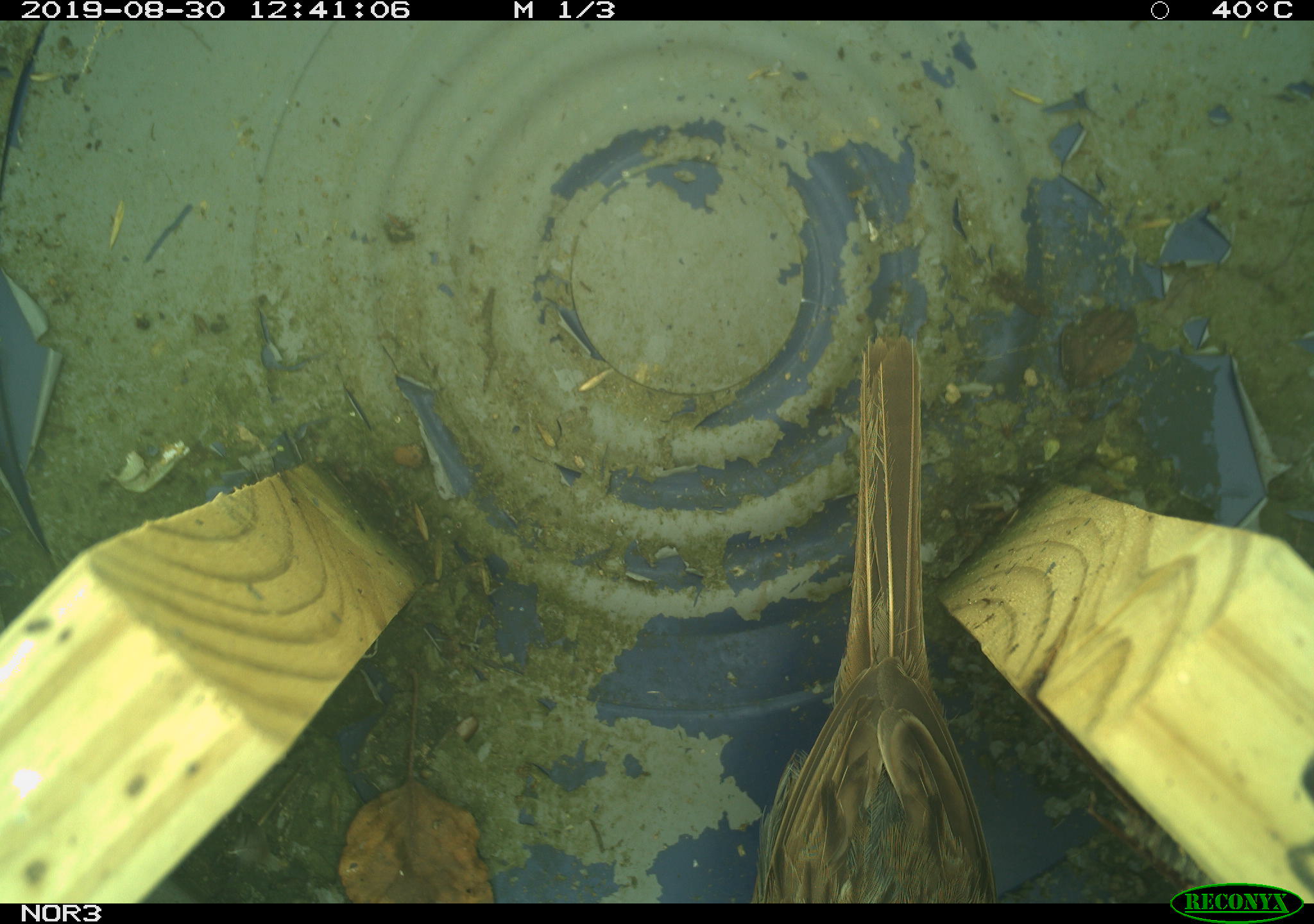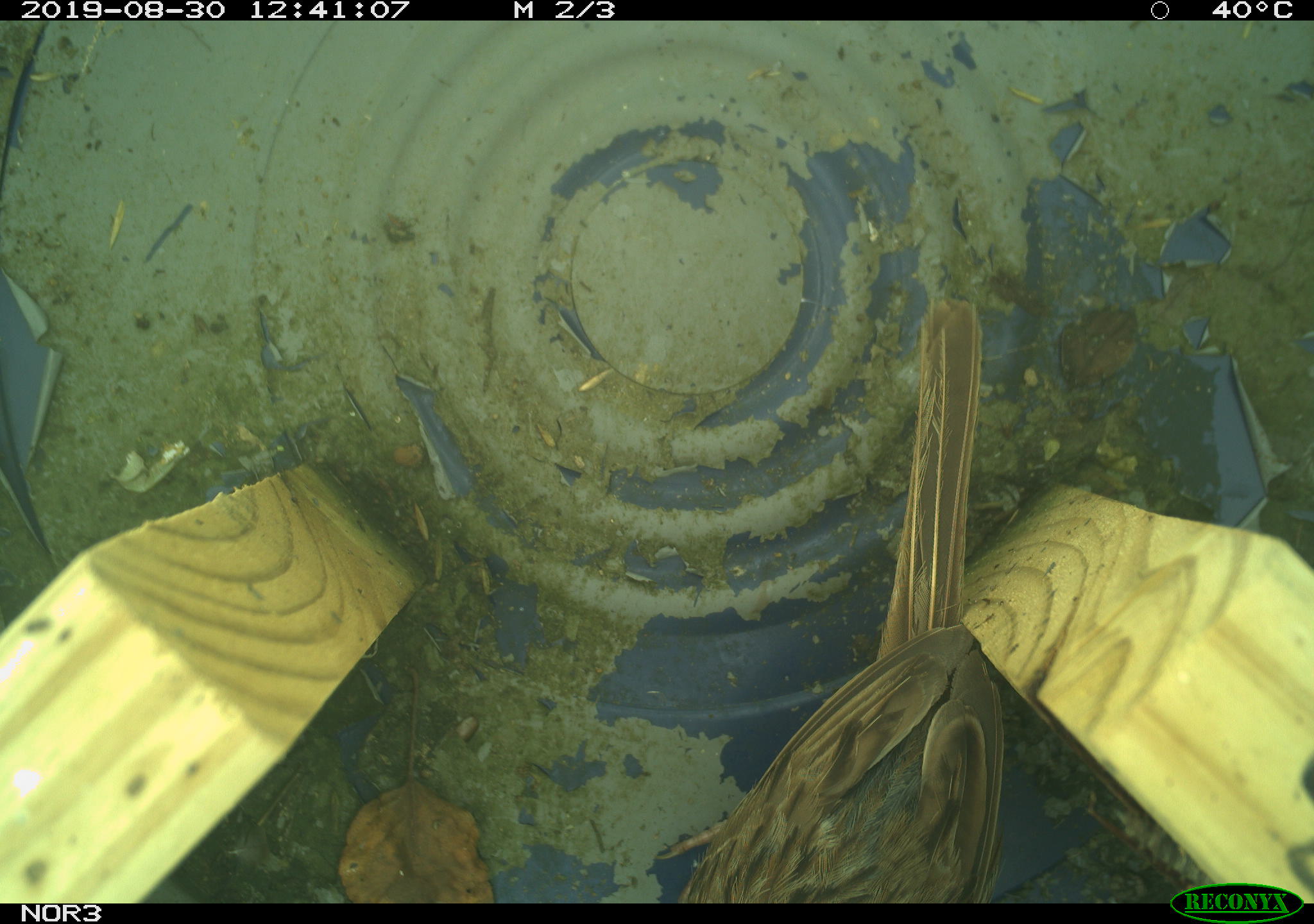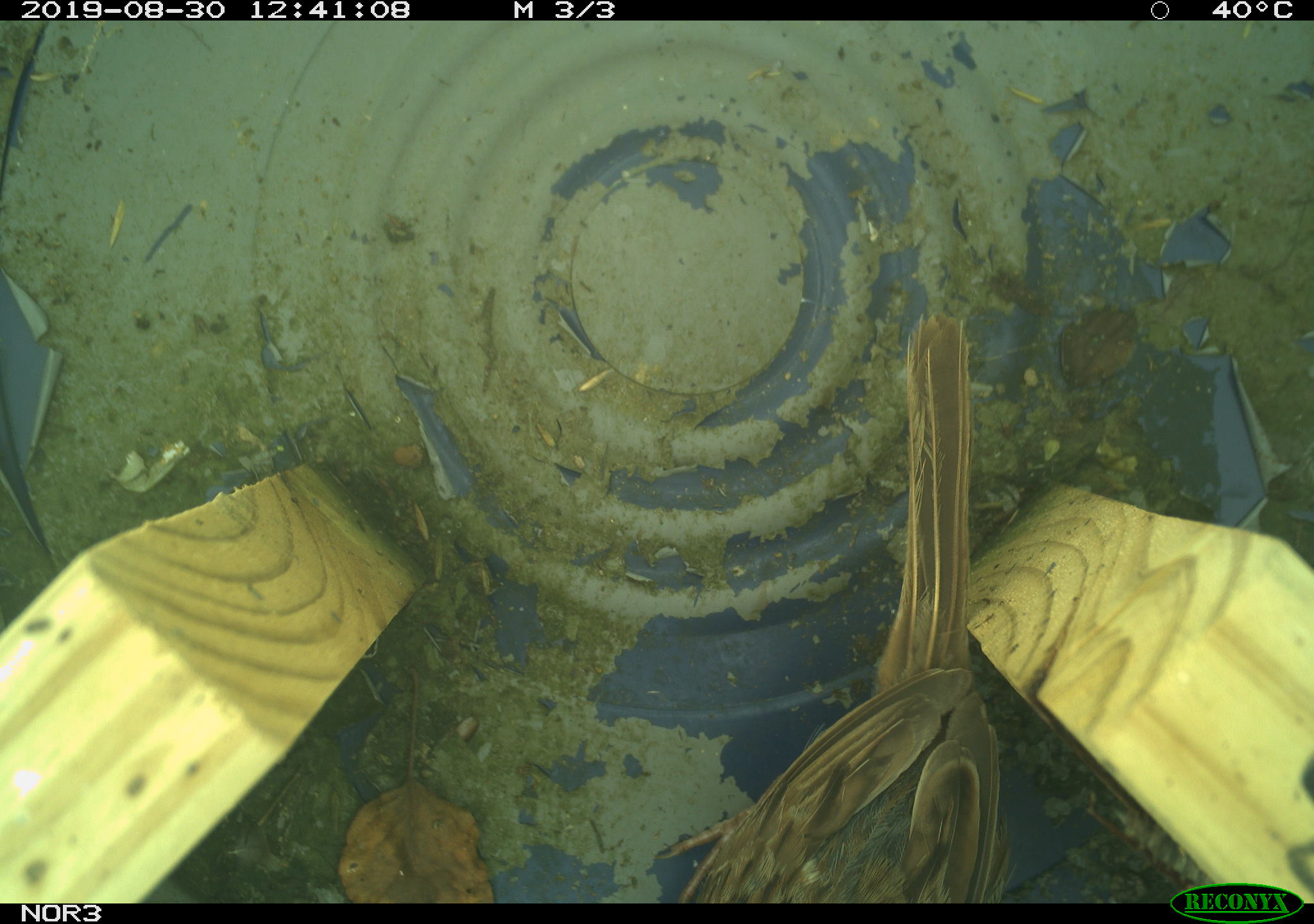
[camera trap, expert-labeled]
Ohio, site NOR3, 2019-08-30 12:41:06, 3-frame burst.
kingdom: Animalia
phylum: Chordata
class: Aves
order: Passeriformes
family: Passerellidae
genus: Melospiza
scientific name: Melospiza melodia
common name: song sparrow